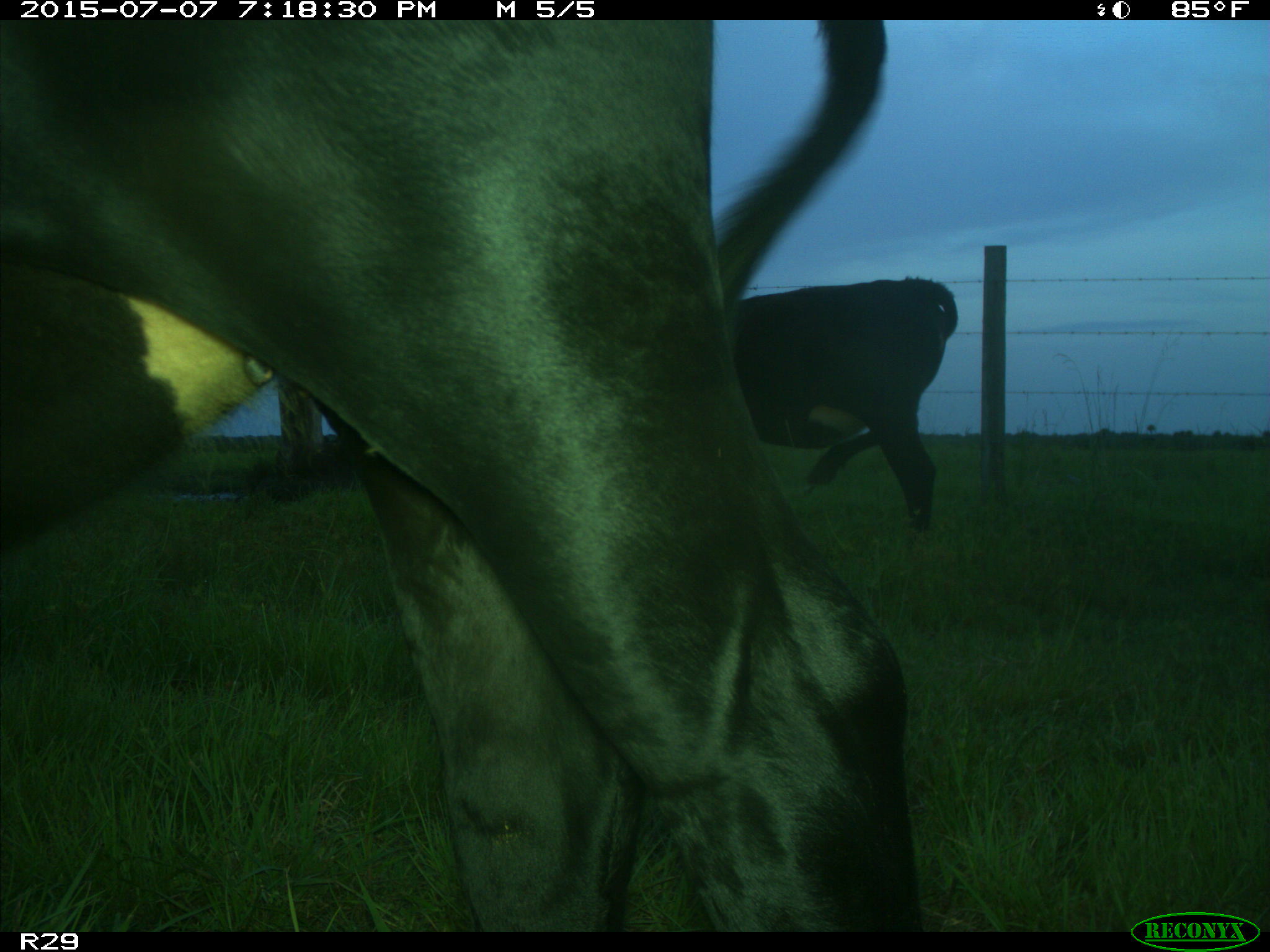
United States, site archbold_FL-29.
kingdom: Animalia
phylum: Chordata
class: Mammalia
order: Artiodactyla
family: Bovidae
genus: Bos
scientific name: Bos taurus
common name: domestic cow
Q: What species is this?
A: Bos taurus (domestic cow).